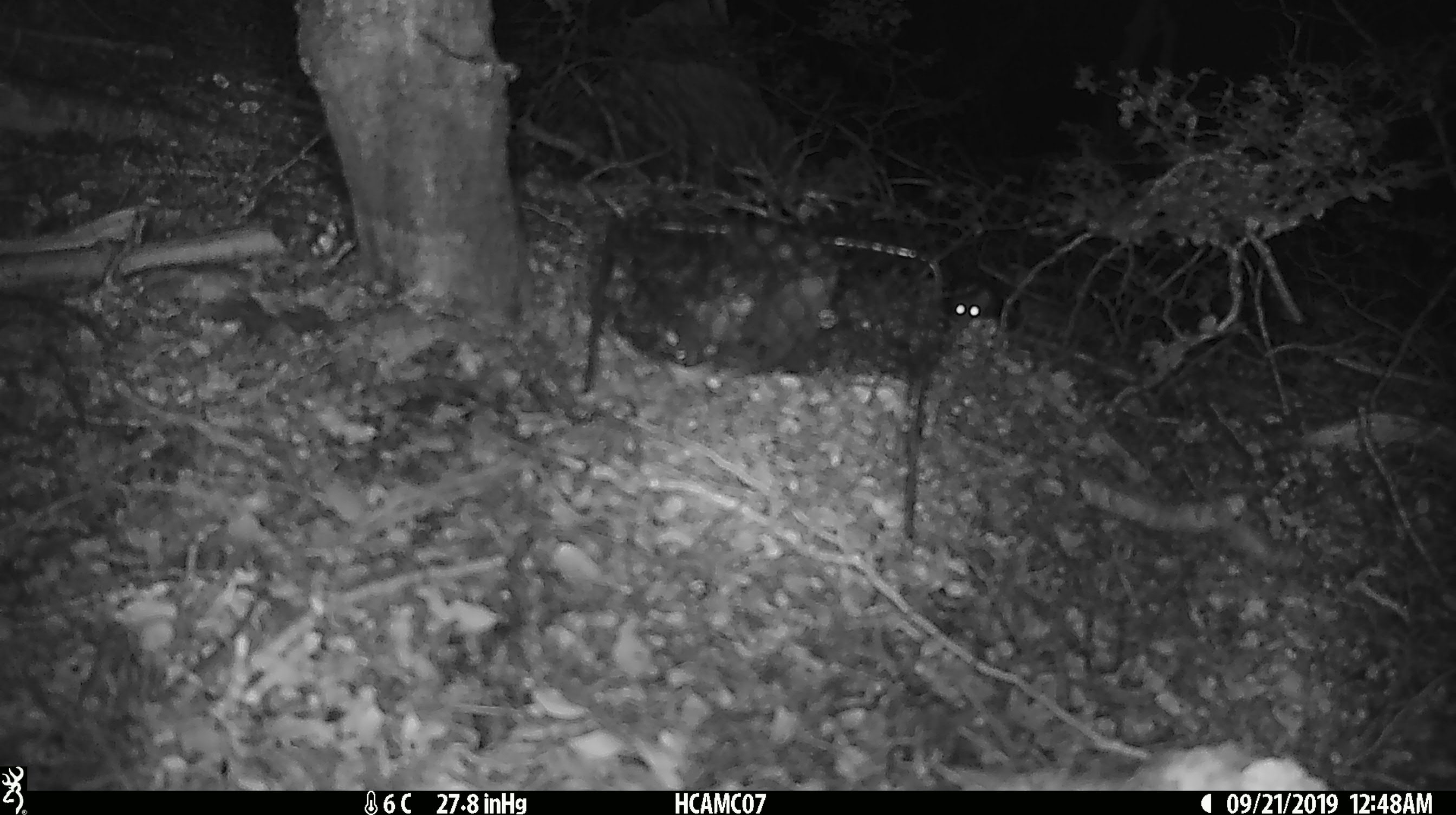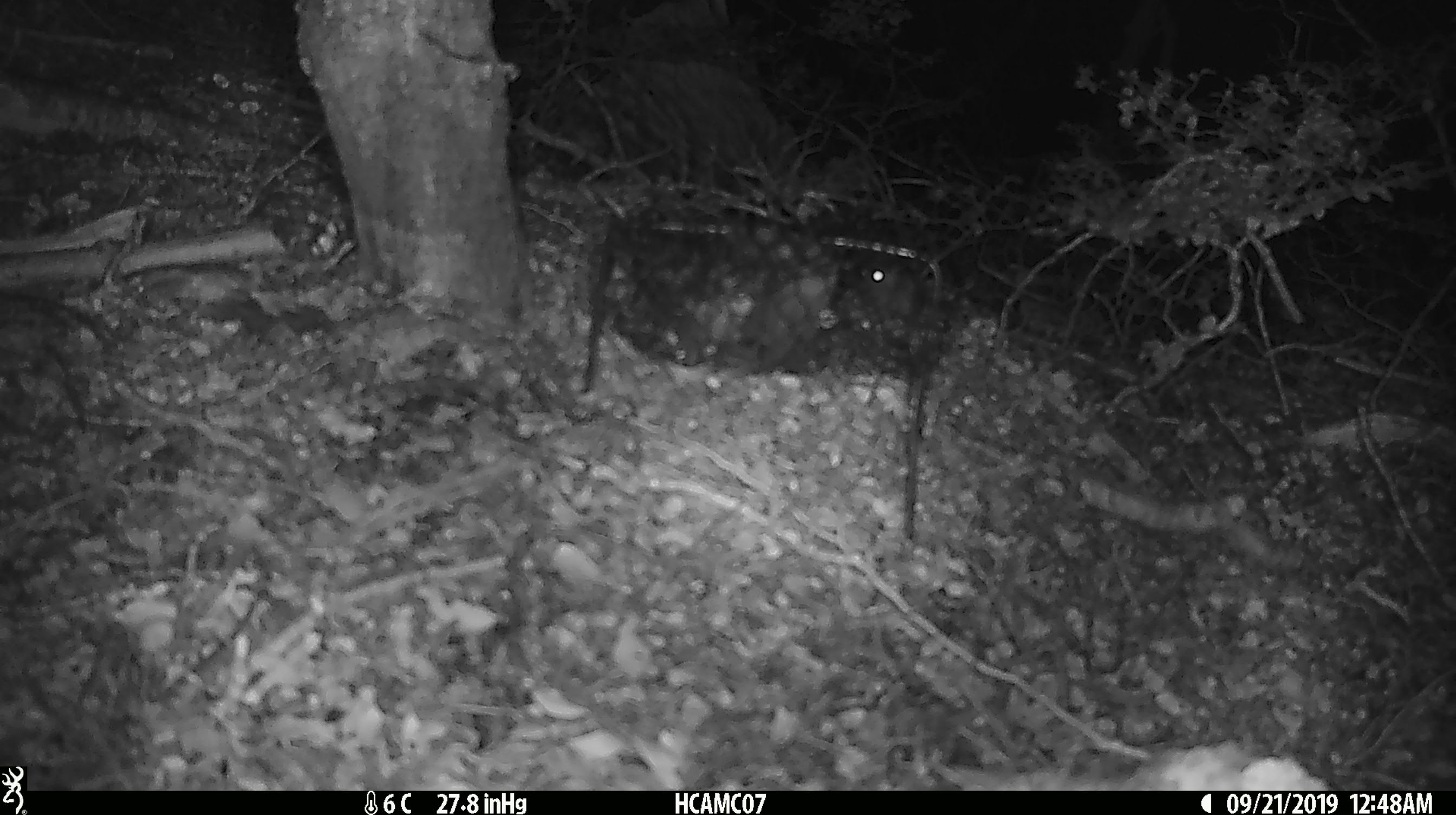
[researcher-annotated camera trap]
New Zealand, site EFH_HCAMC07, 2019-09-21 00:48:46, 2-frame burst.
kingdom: Animalia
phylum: Chordata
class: Mammalia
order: Rodentia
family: Muridae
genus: Mus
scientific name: Mus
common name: mouse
Mouse (Mus).